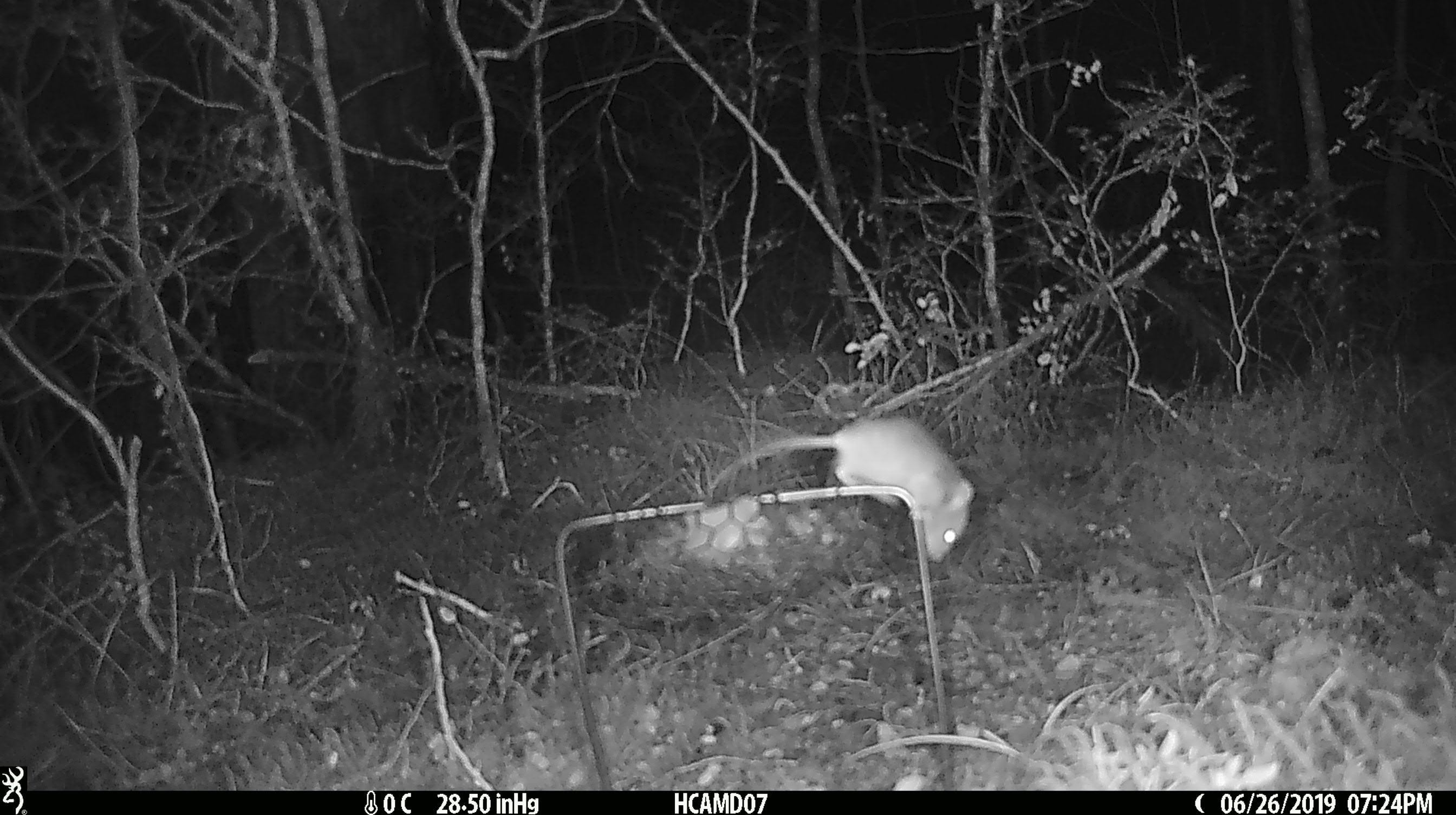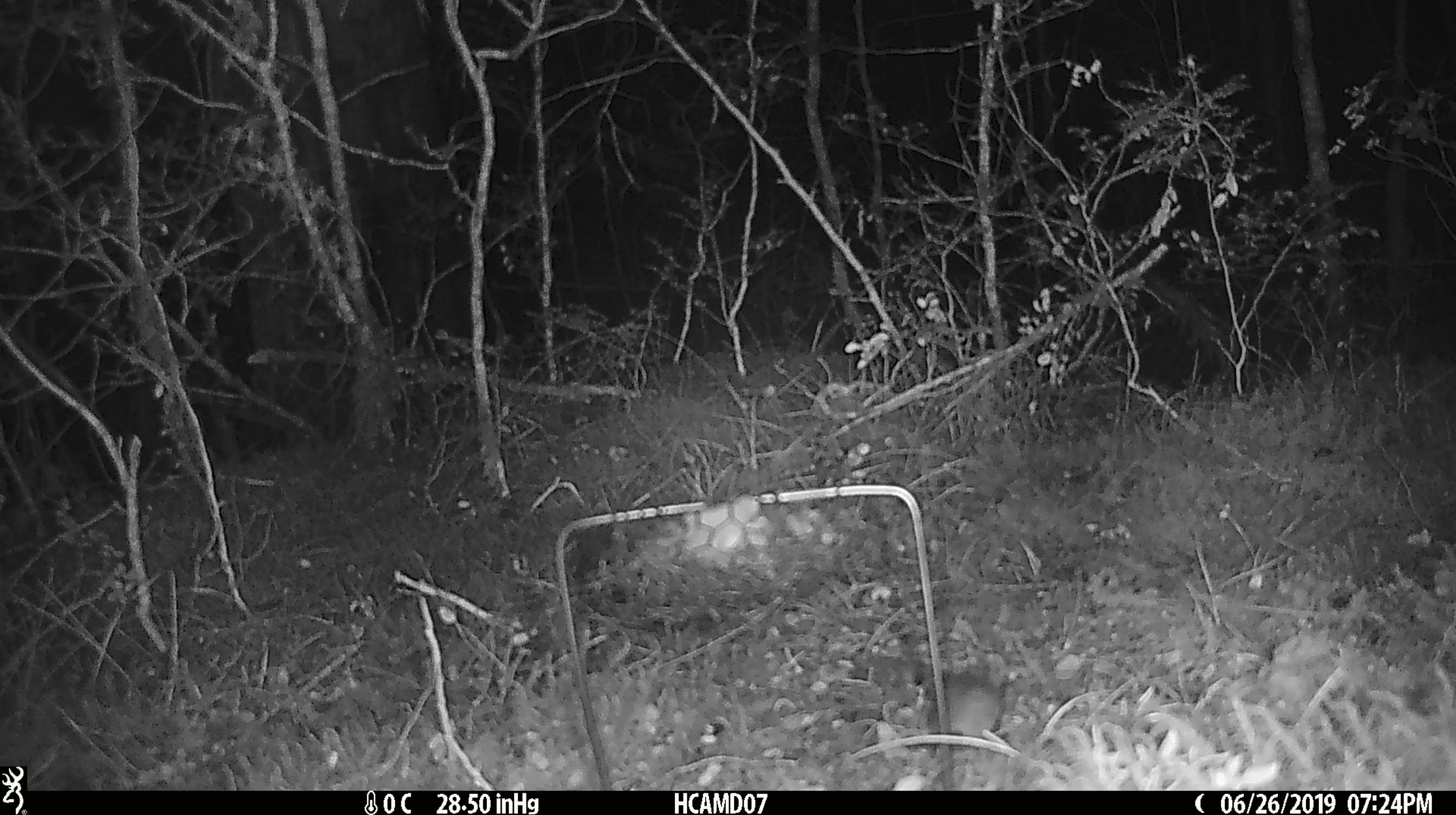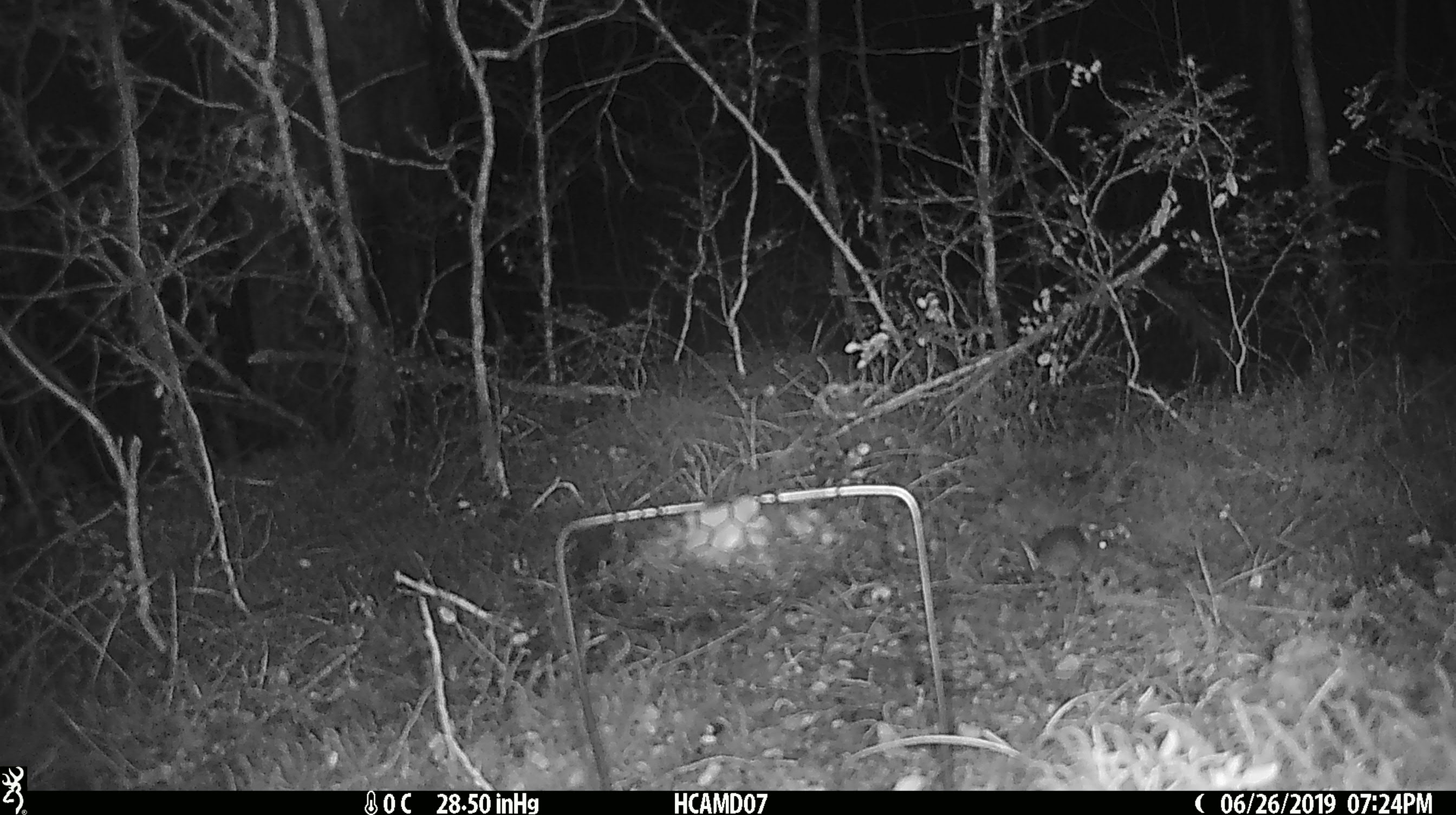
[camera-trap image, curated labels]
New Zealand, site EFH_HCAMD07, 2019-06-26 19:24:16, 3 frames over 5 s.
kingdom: Animalia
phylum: Chordata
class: Mammalia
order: Rodentia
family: Muridae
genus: Mus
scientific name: Mus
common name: mouse